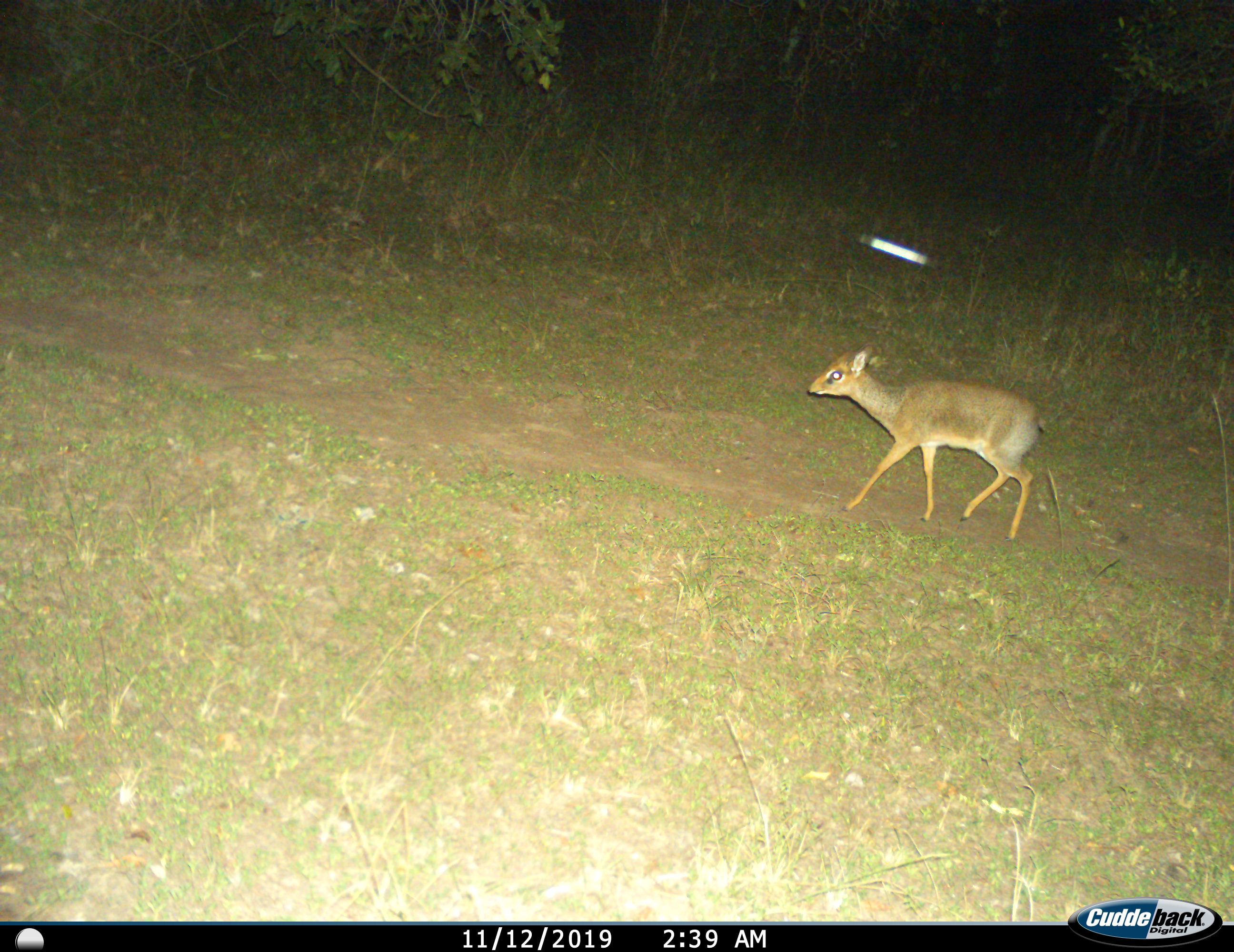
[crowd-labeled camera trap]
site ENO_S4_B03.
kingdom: Animalia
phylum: Chordata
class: Mammalia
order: Artiodactyla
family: Bovidae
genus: Madoqua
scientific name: Madoqua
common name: dik-dik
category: dikdik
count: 1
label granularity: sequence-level